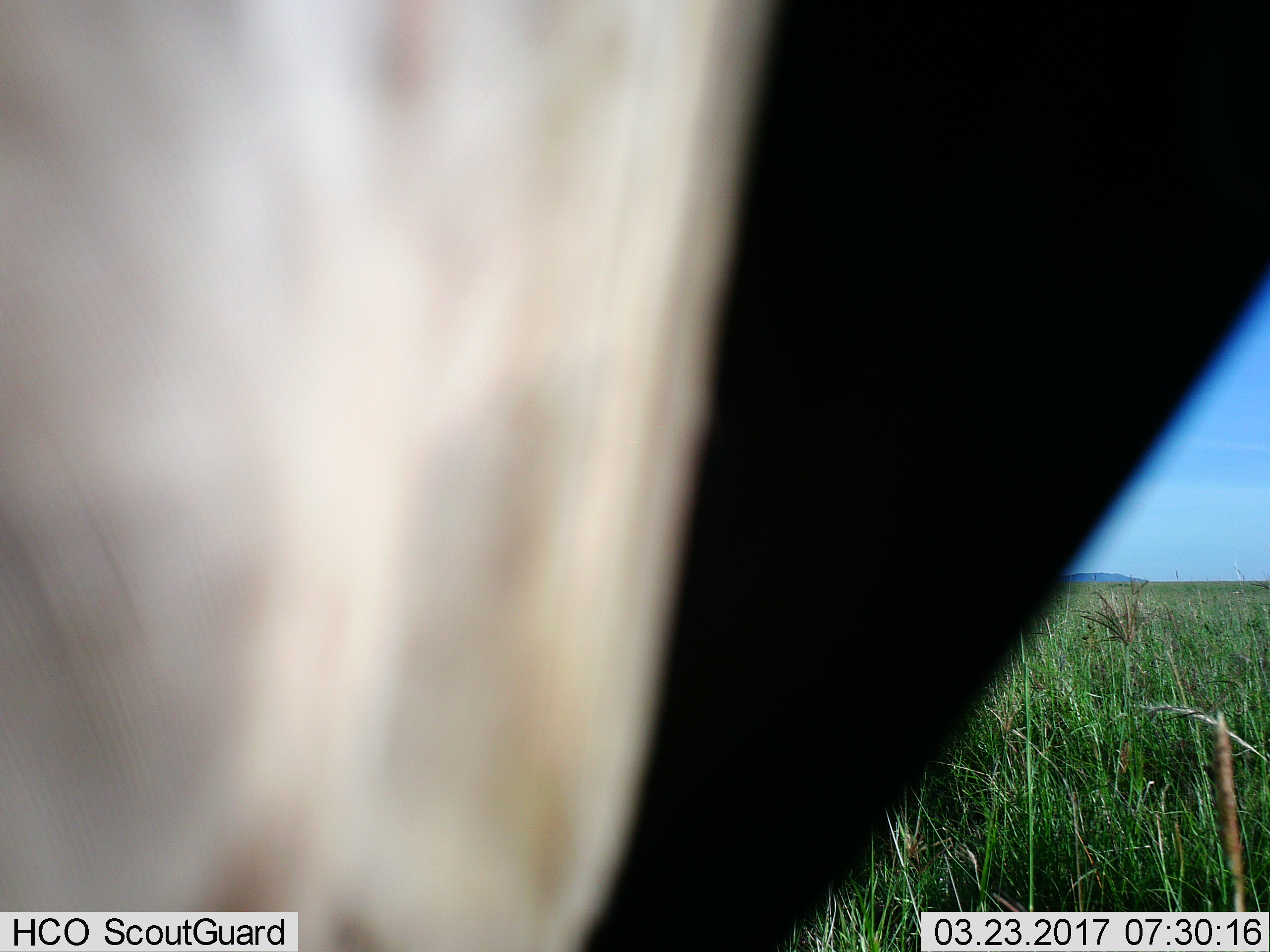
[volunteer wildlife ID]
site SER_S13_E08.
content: unidentified animal